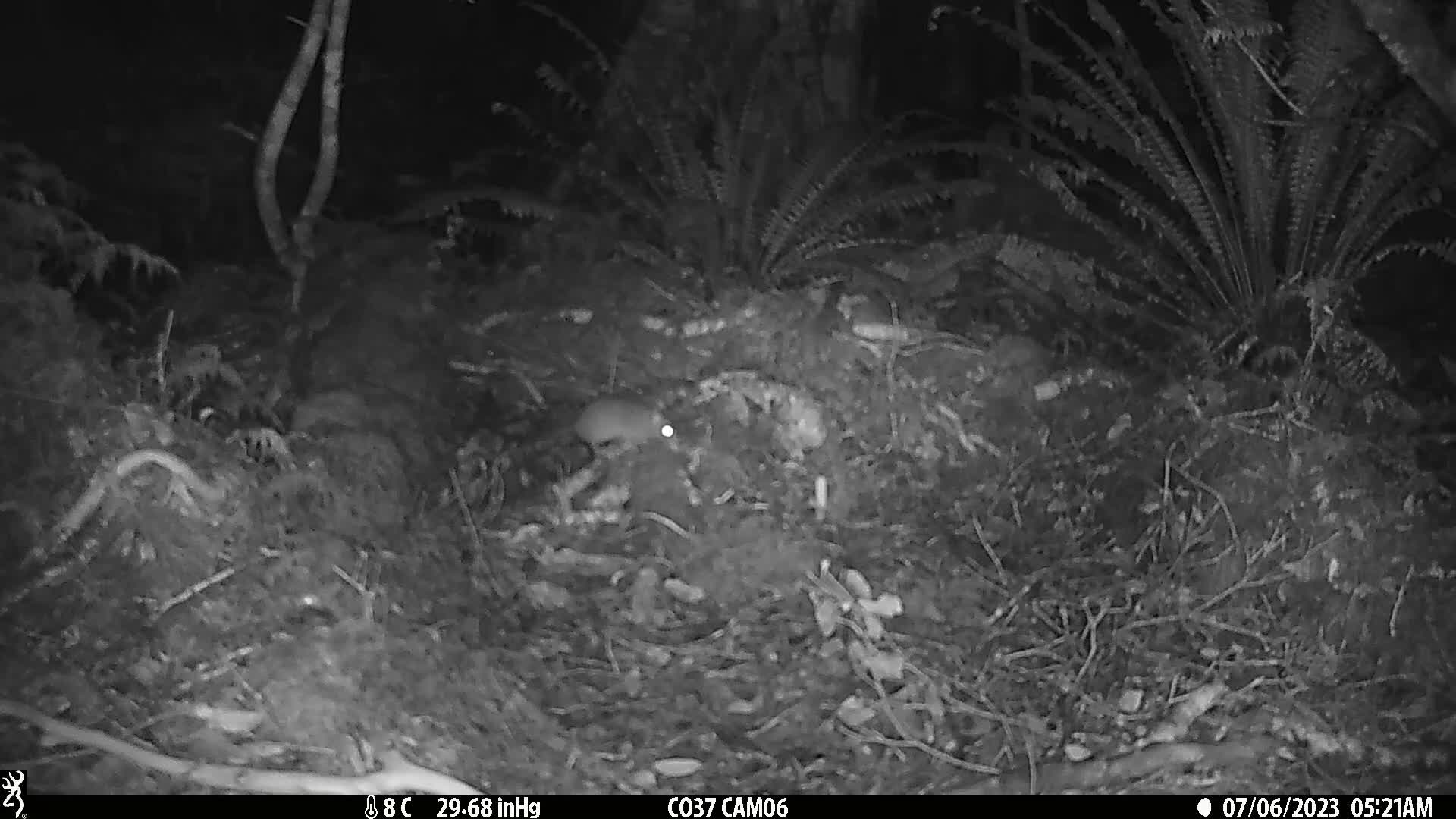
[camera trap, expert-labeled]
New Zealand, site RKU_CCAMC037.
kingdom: Animalia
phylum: Chordata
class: Mammalia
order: Rodentia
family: Muridae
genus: Rattus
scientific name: Rattus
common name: rat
Rat (Rattus).